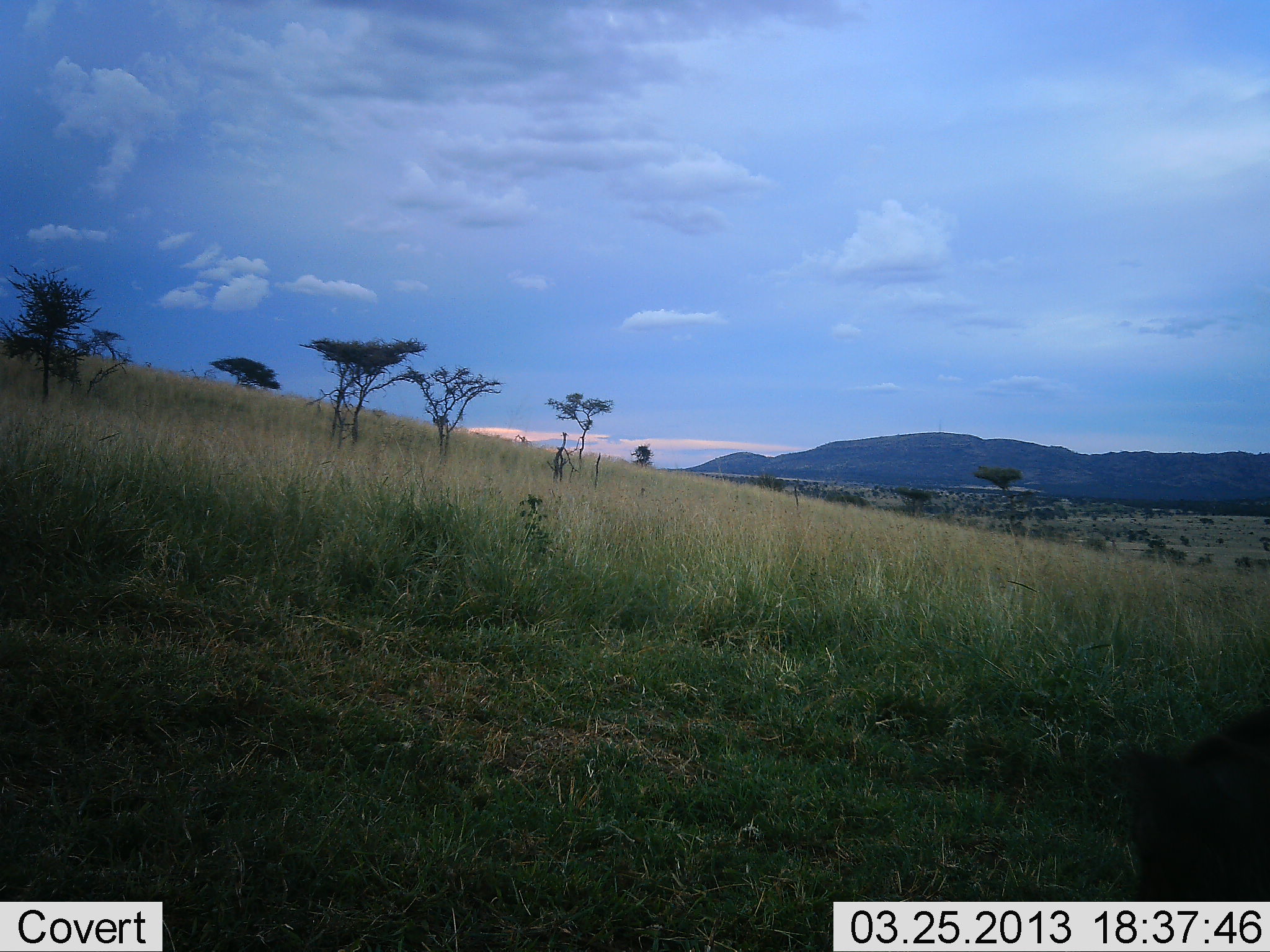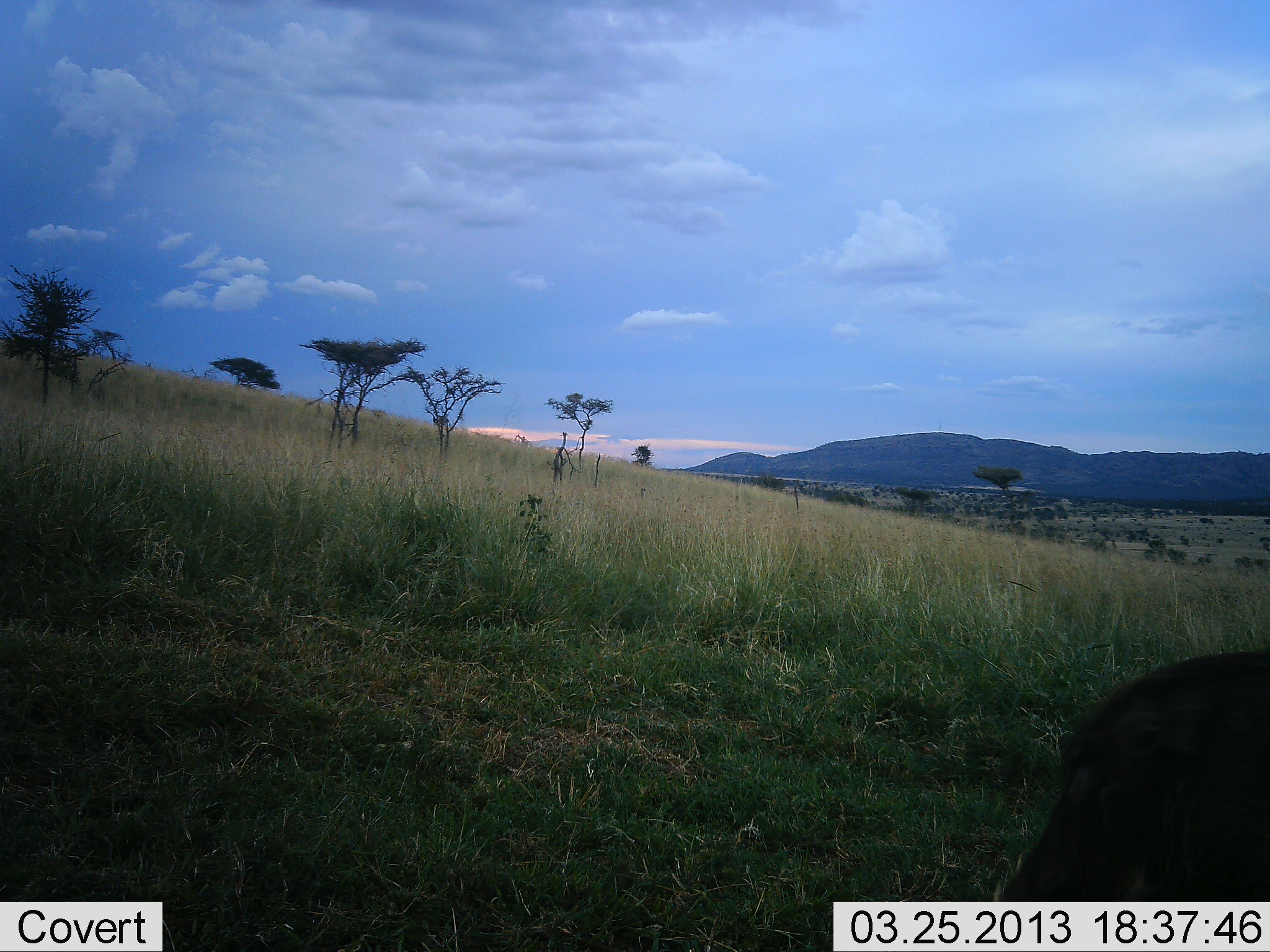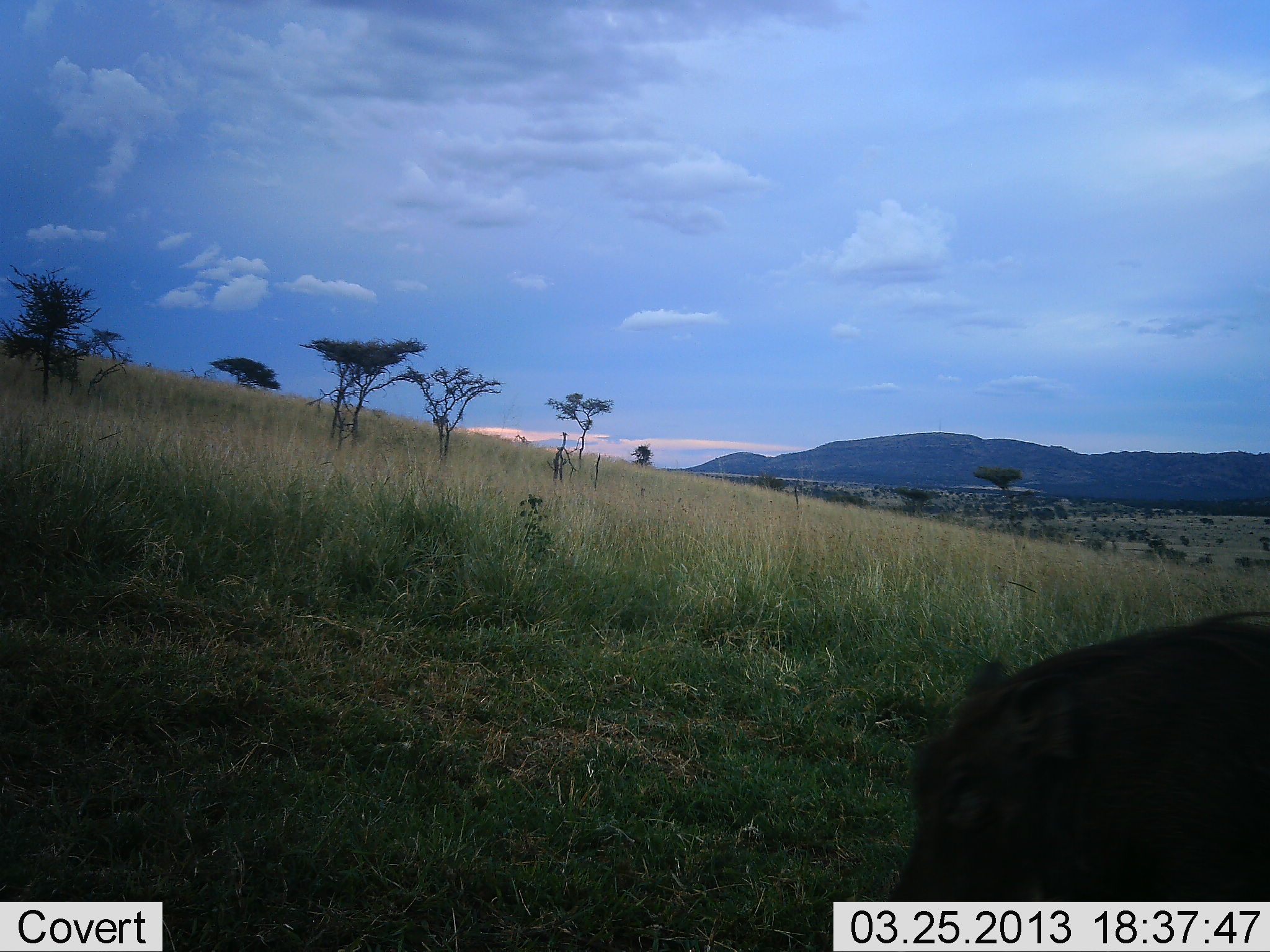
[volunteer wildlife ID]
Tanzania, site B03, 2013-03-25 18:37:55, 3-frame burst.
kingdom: Animalia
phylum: Chordata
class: Mammalia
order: Artiodactyla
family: Suidae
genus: Phacochoerus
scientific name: Phacochoerus africanus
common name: warthog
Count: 1.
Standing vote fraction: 4%.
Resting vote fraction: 0%.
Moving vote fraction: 100%.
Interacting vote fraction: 0%.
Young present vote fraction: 0%.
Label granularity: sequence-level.